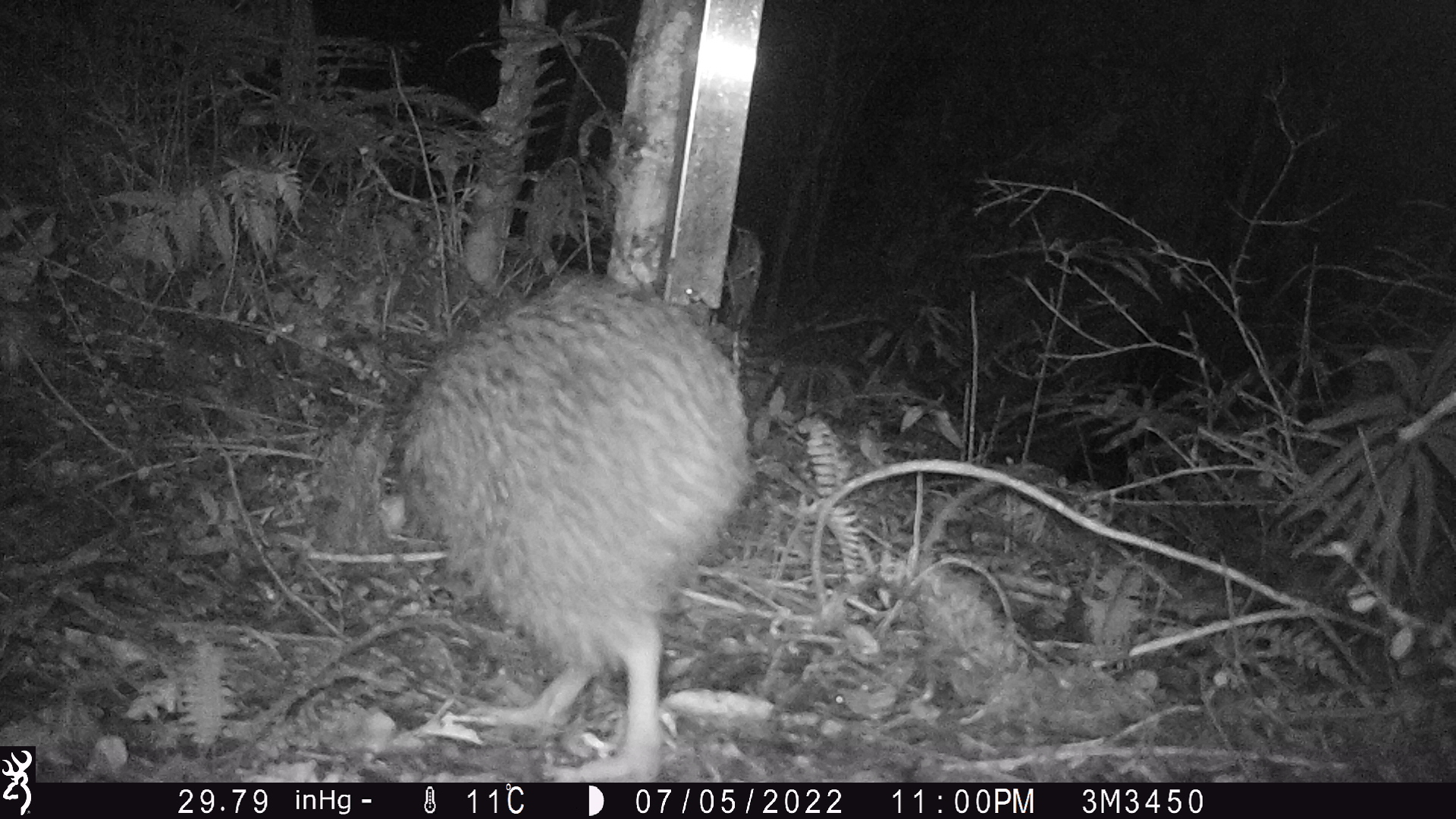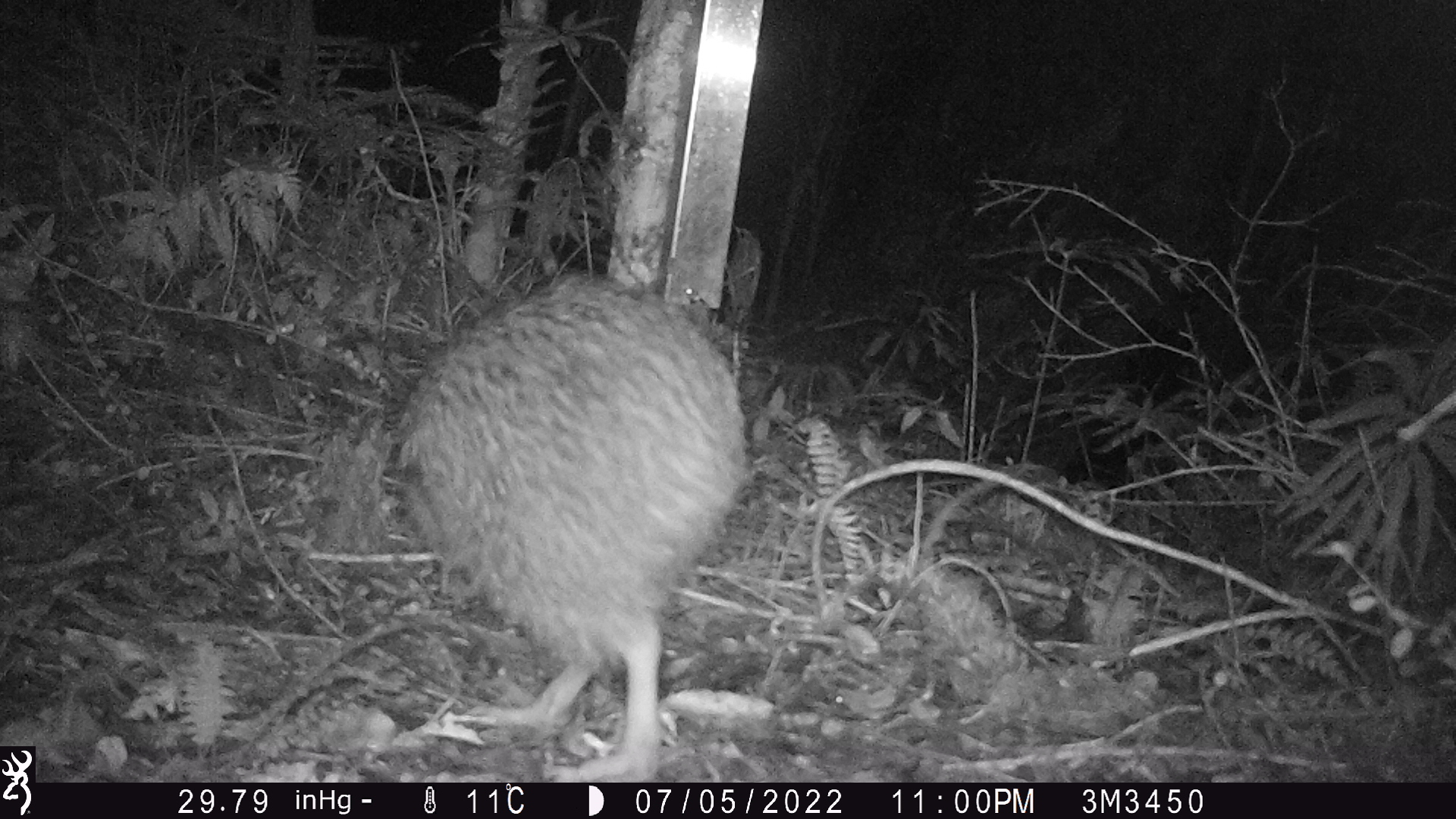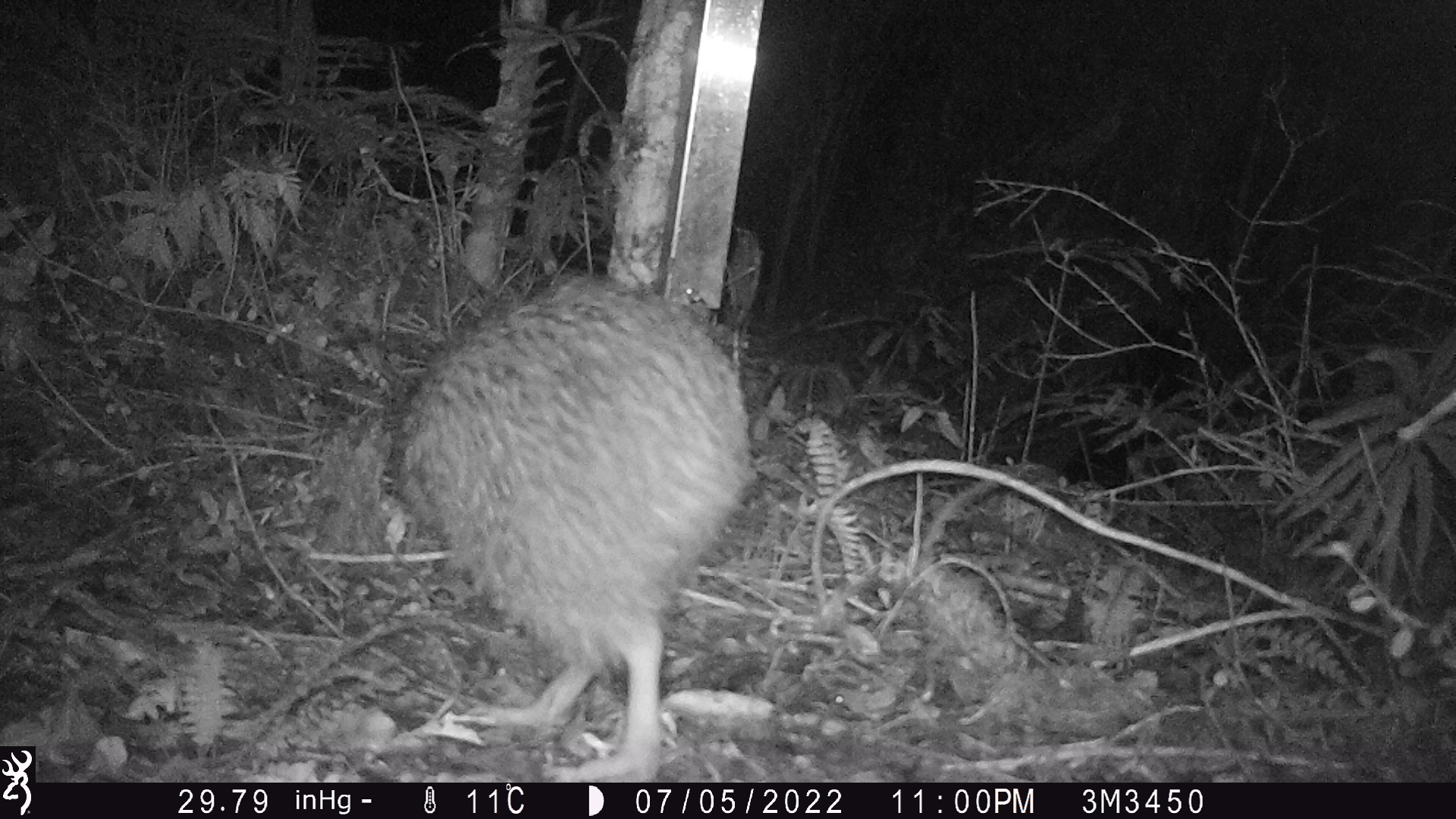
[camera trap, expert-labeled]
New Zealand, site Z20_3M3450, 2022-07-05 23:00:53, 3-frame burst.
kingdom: Animalia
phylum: Chordata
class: Aves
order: Apterygiformes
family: Apterygidae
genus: Apteryx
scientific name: Apteryx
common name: kiwi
Kiwi (Apteryx).